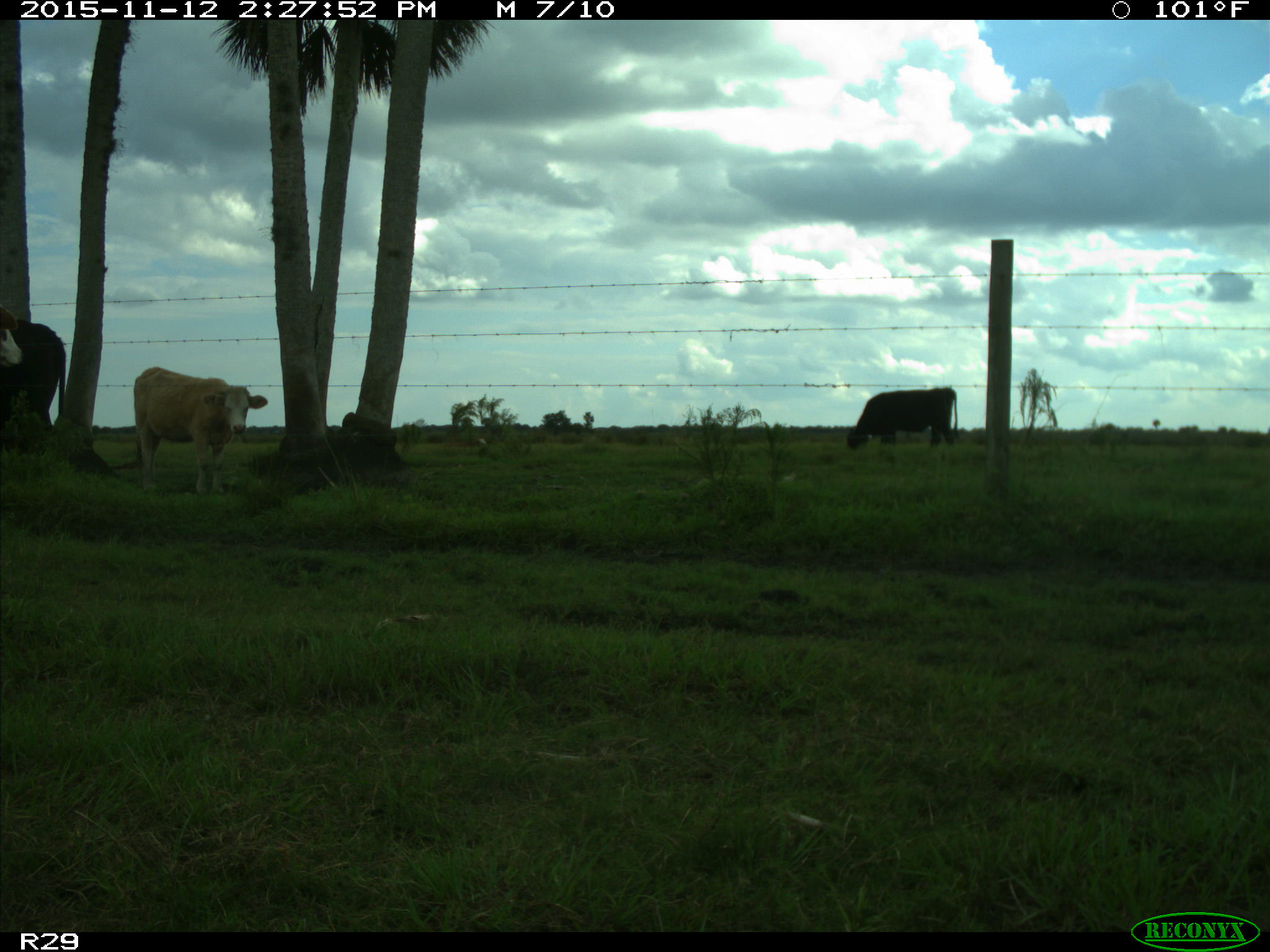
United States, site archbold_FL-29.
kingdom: Animalia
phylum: Chordata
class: Mammalia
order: Artiodactyla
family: Bovidae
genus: Bos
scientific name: Bos taurus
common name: domestic cow